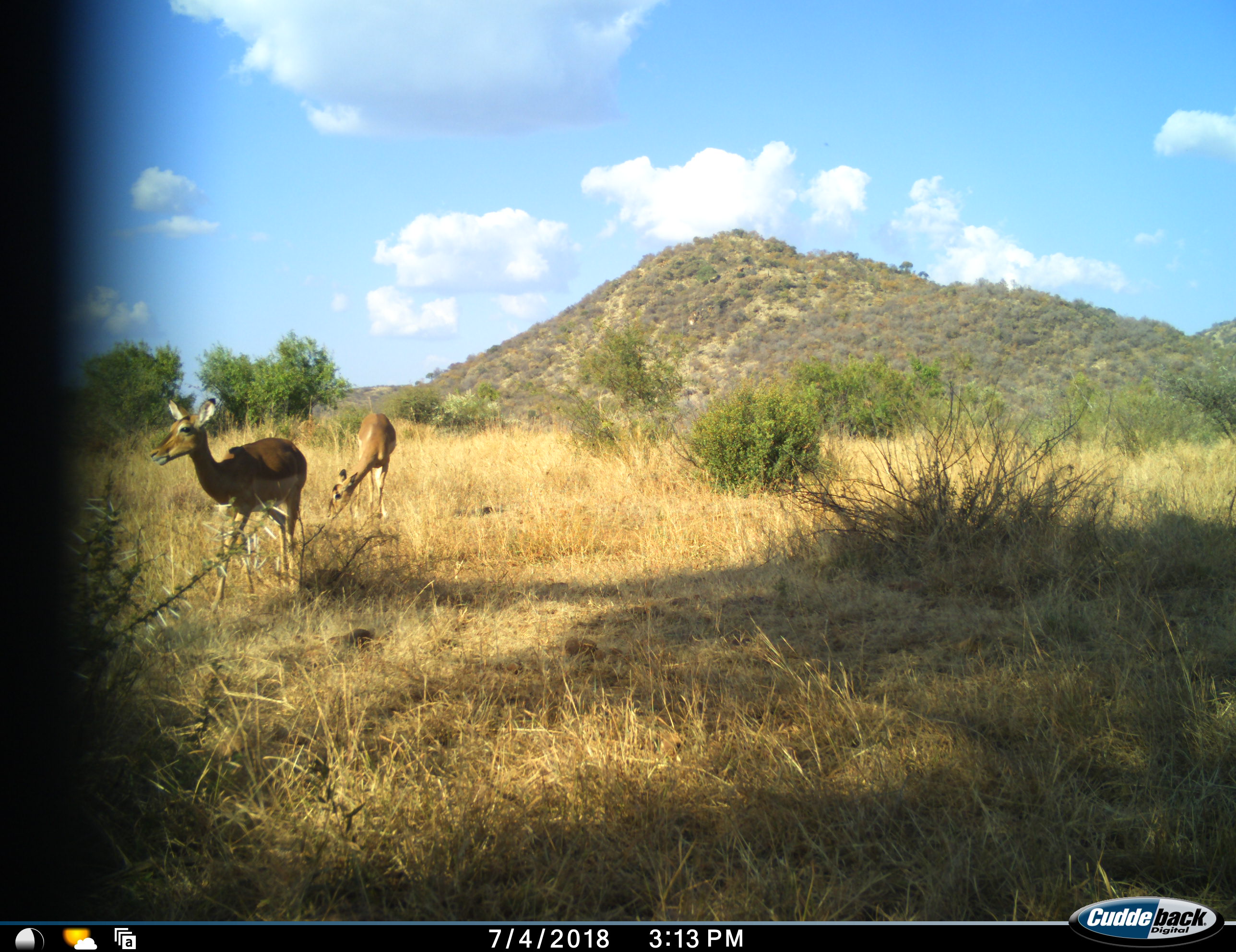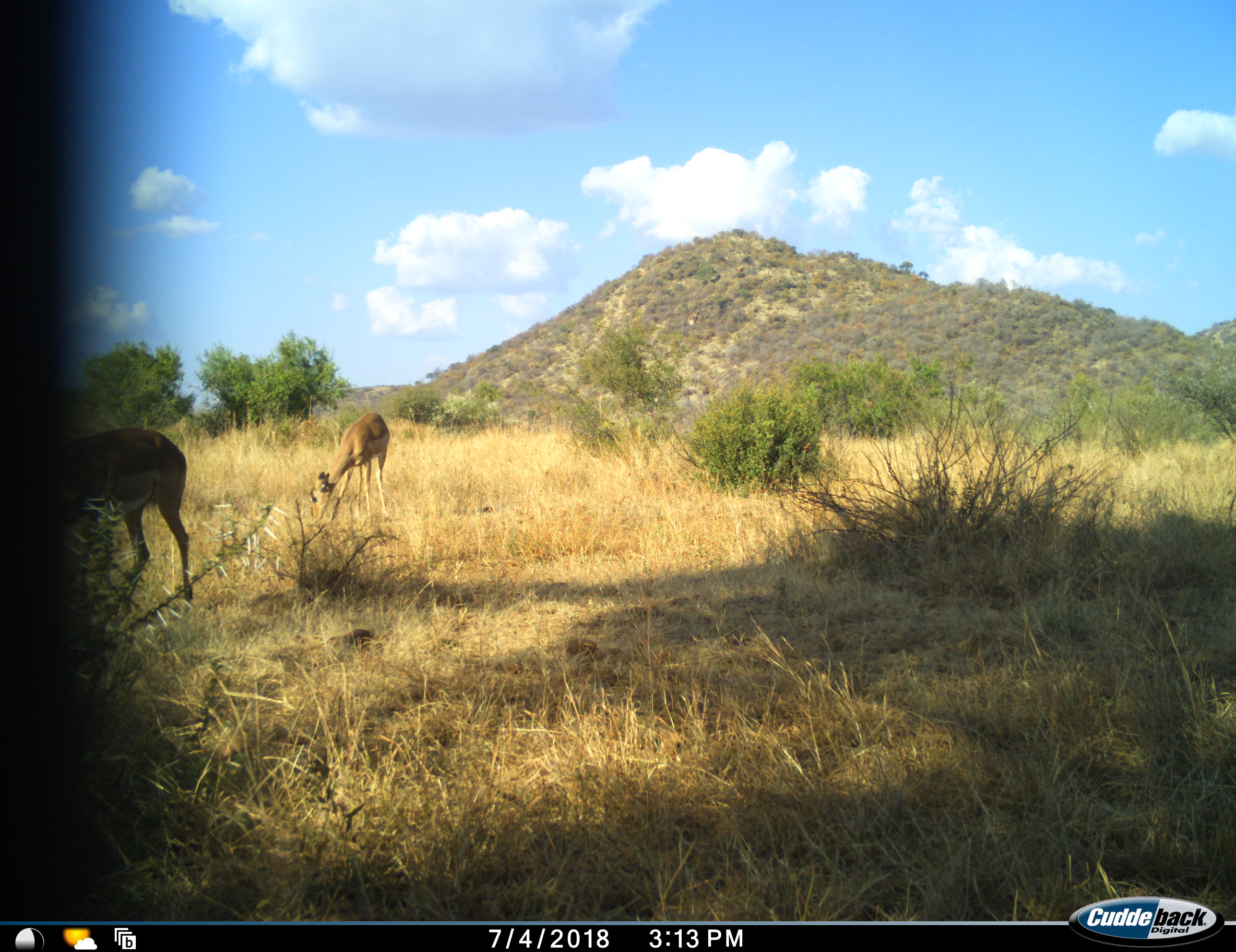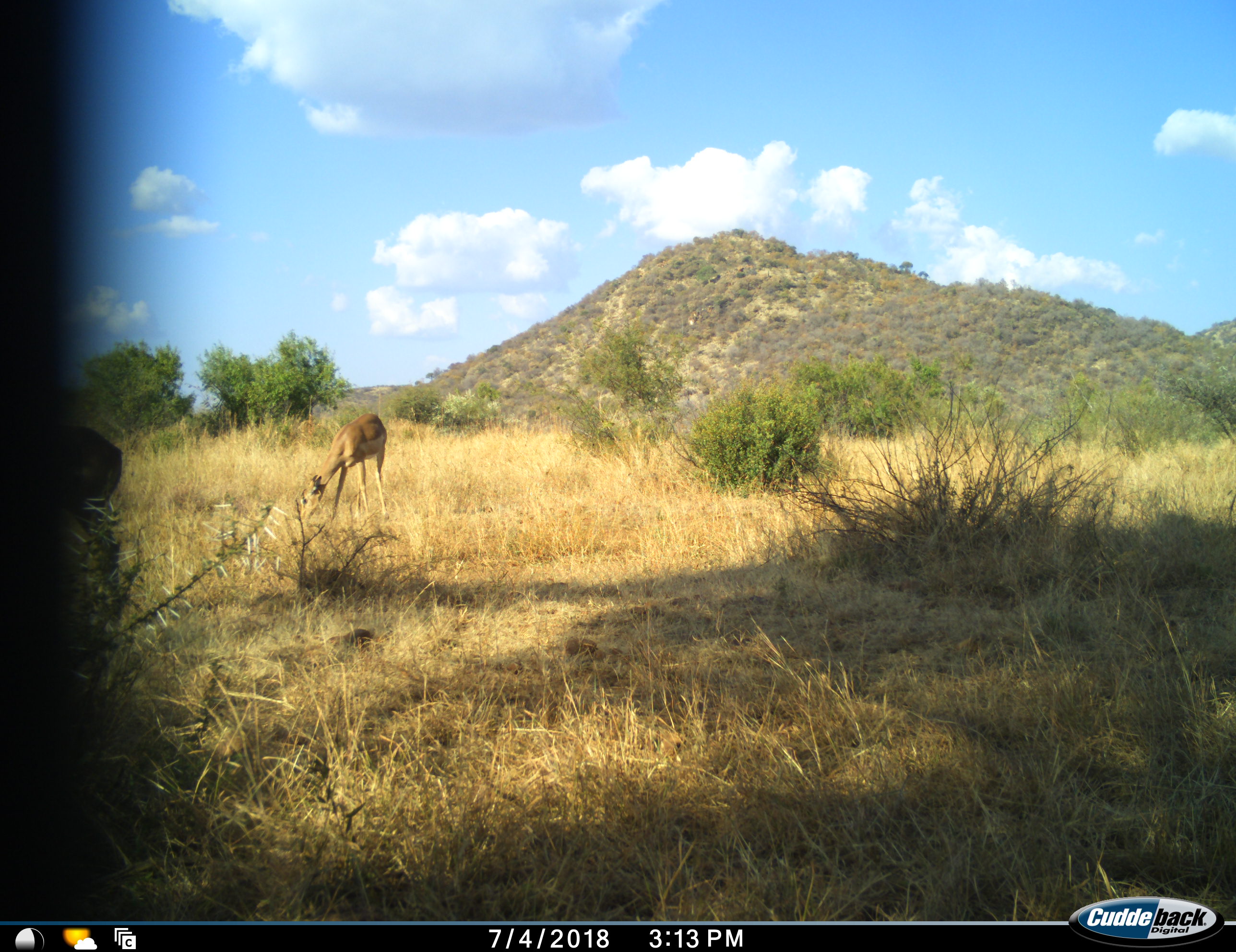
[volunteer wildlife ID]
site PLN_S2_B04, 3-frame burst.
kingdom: Animalia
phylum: Chordata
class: Mammalia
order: Artiodactyla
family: Bovidae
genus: Aepyceros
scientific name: Aepyceros melampus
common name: impala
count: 2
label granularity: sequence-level